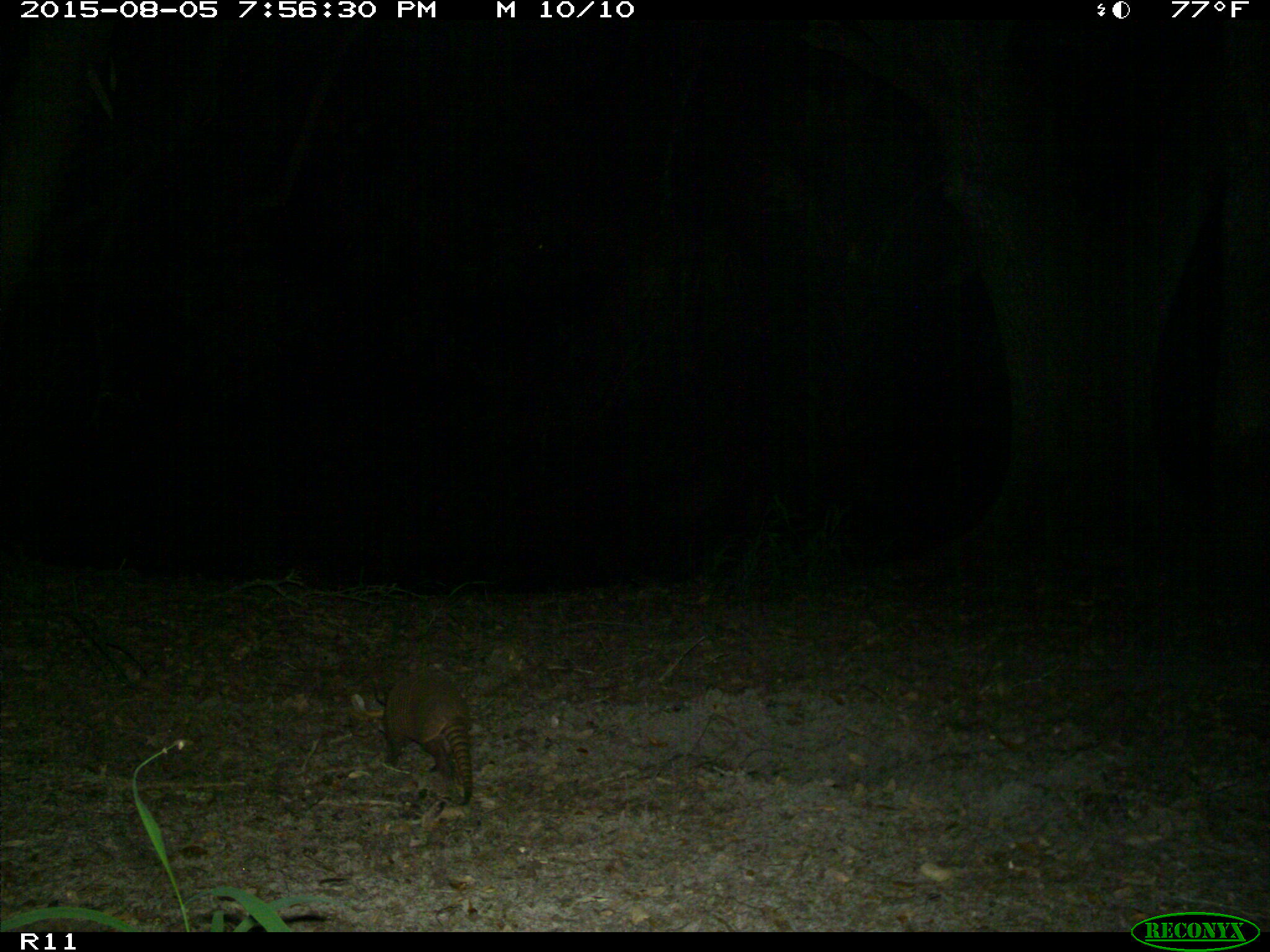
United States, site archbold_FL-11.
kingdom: Animalia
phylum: Chordata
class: Mammalia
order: Cingulata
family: Dasypodidae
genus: Dasypus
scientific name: Dasypus novemcinctus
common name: nine-banded armadillo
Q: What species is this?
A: Dasypus novemcinctus (nine-banded armadillo).